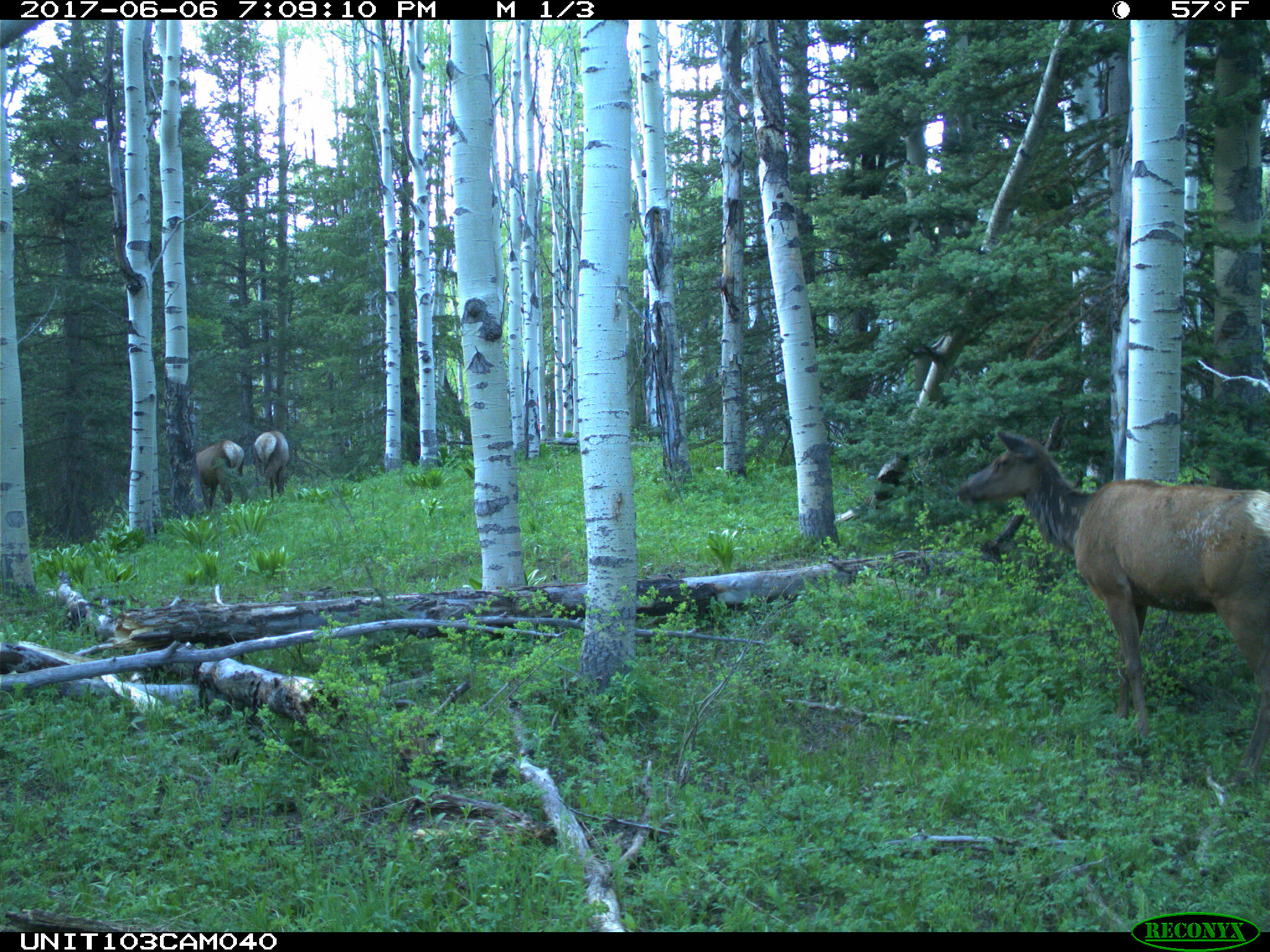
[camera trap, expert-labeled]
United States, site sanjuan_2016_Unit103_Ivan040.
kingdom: Animalia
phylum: Chordata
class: Mammalia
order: Artiodactyla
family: Cervidae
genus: Cervus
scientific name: Cervus elaphus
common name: red deer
Cervus elaphus (red deer).